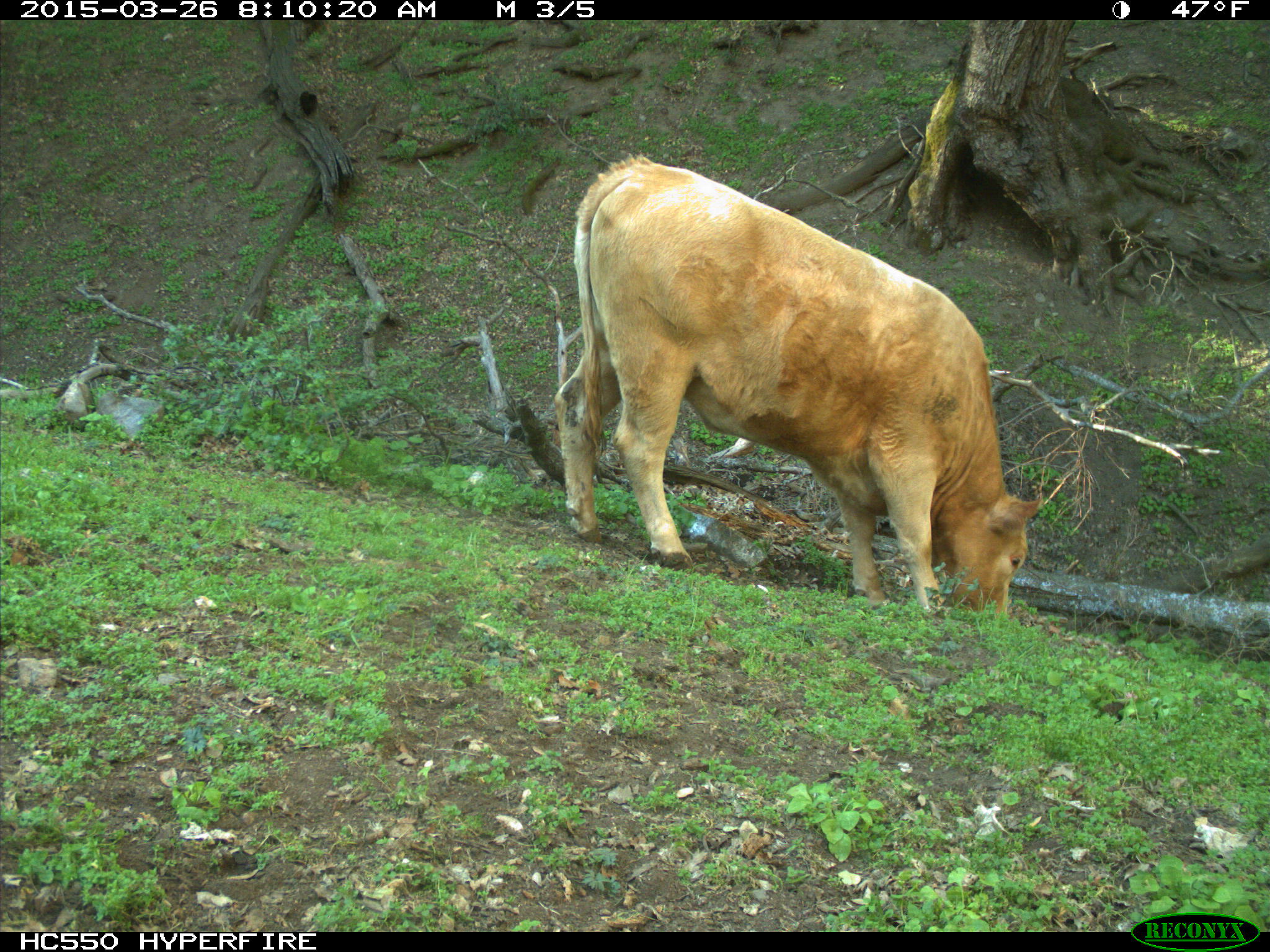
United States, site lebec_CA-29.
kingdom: Animalia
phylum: Chordata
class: Mammalia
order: Artiodactyla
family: Bovidae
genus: Bos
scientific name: Bos taurus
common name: domestic cow